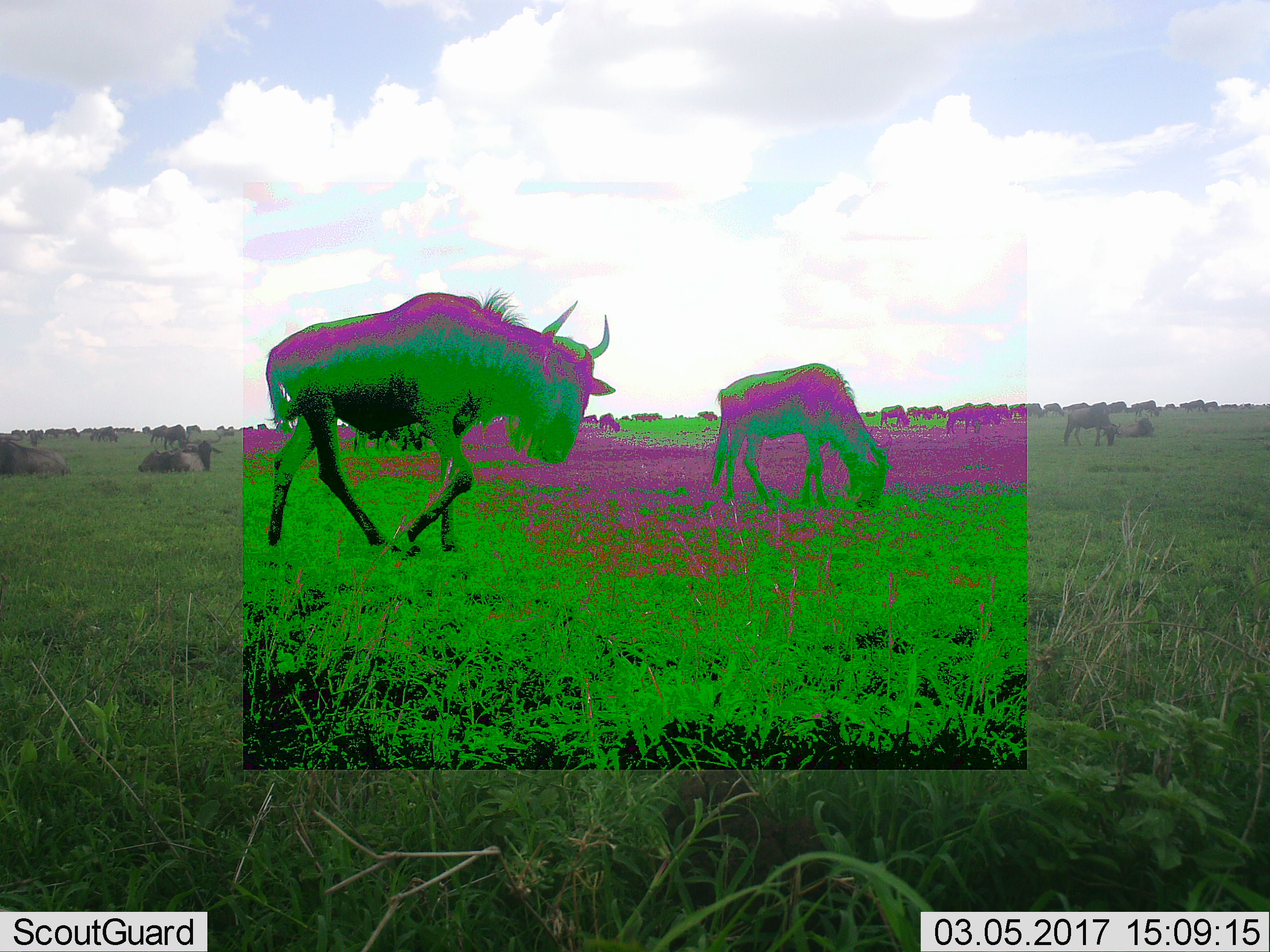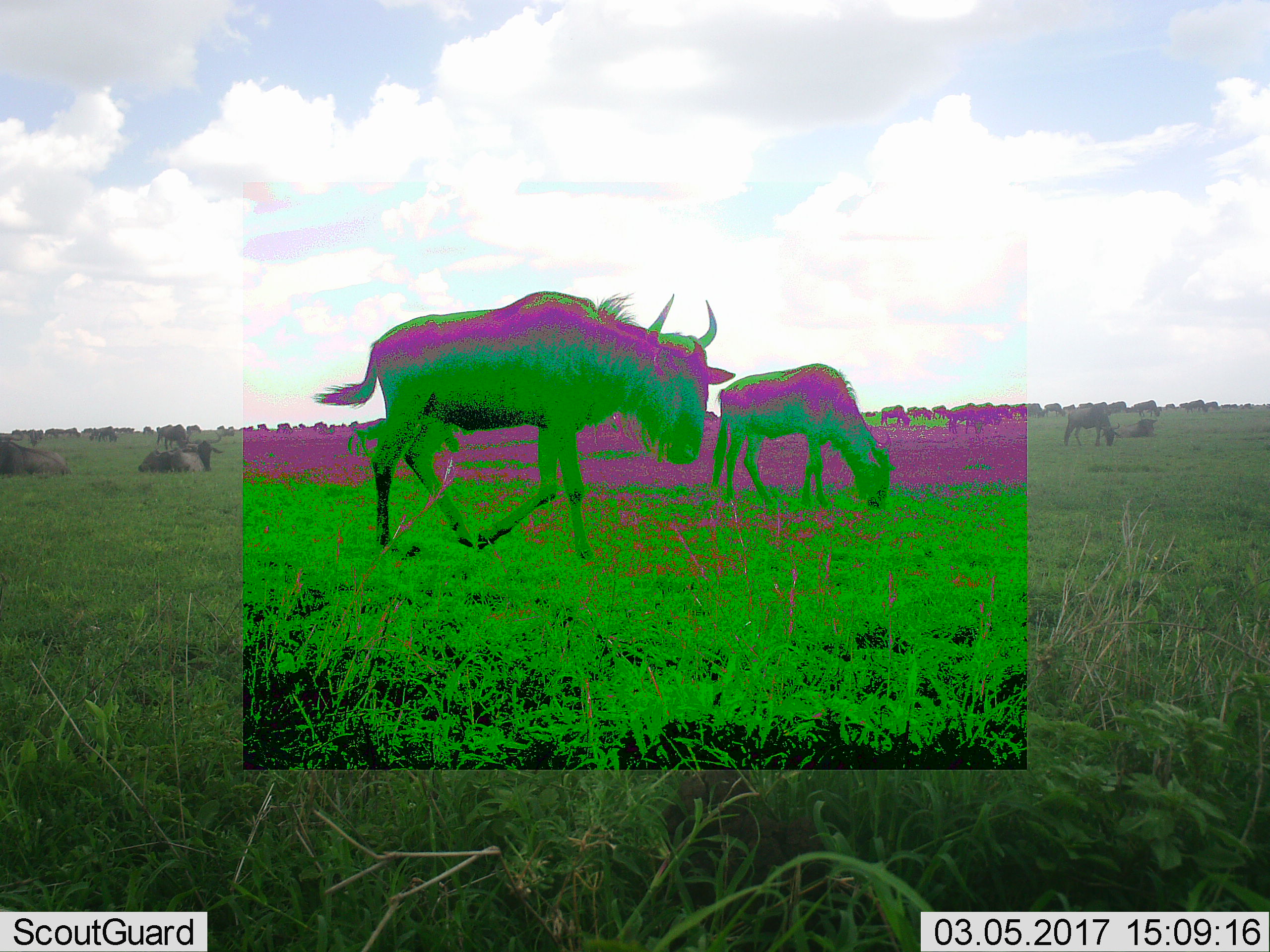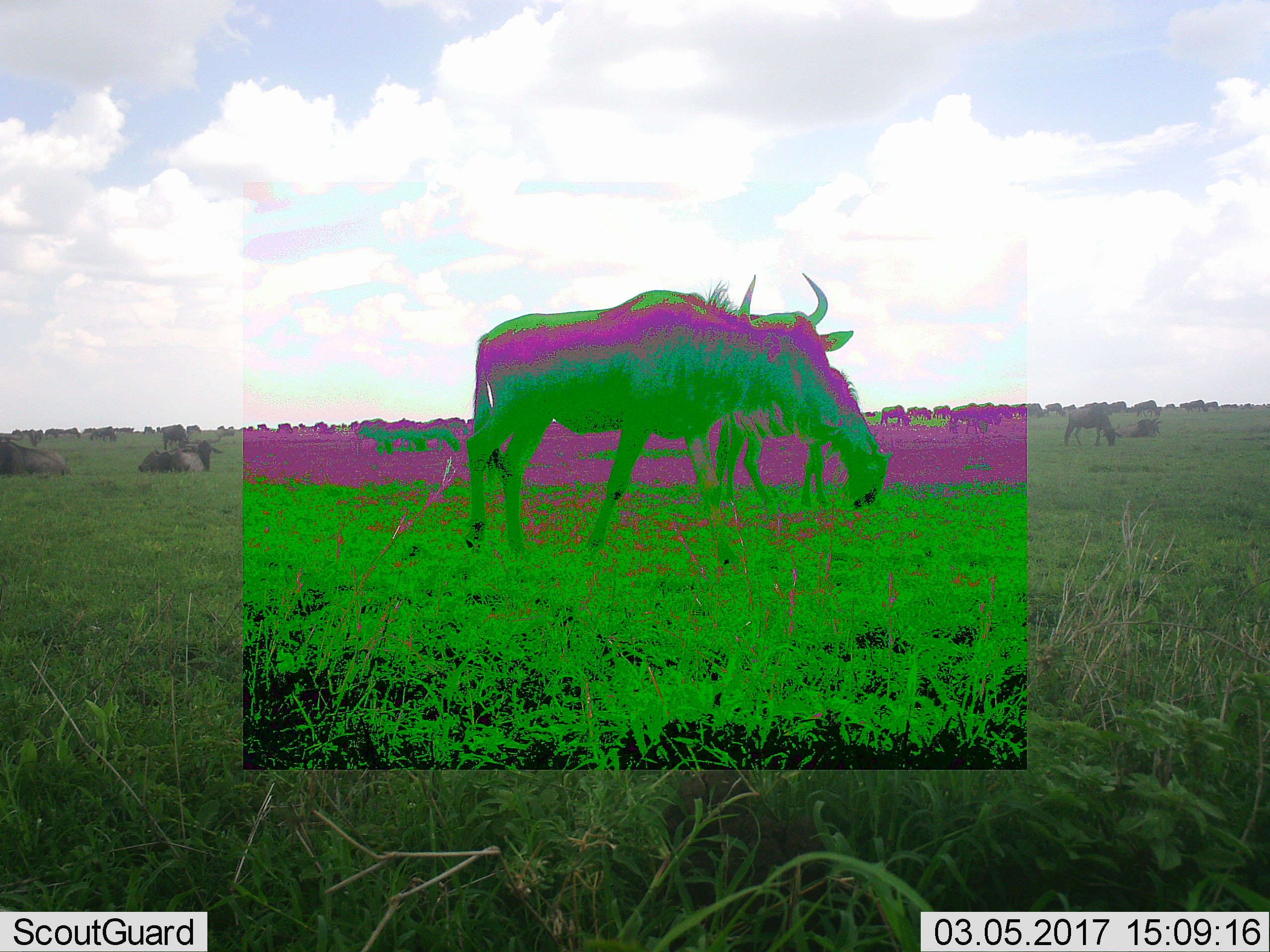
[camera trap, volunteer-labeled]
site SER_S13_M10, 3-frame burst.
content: unidentified animal